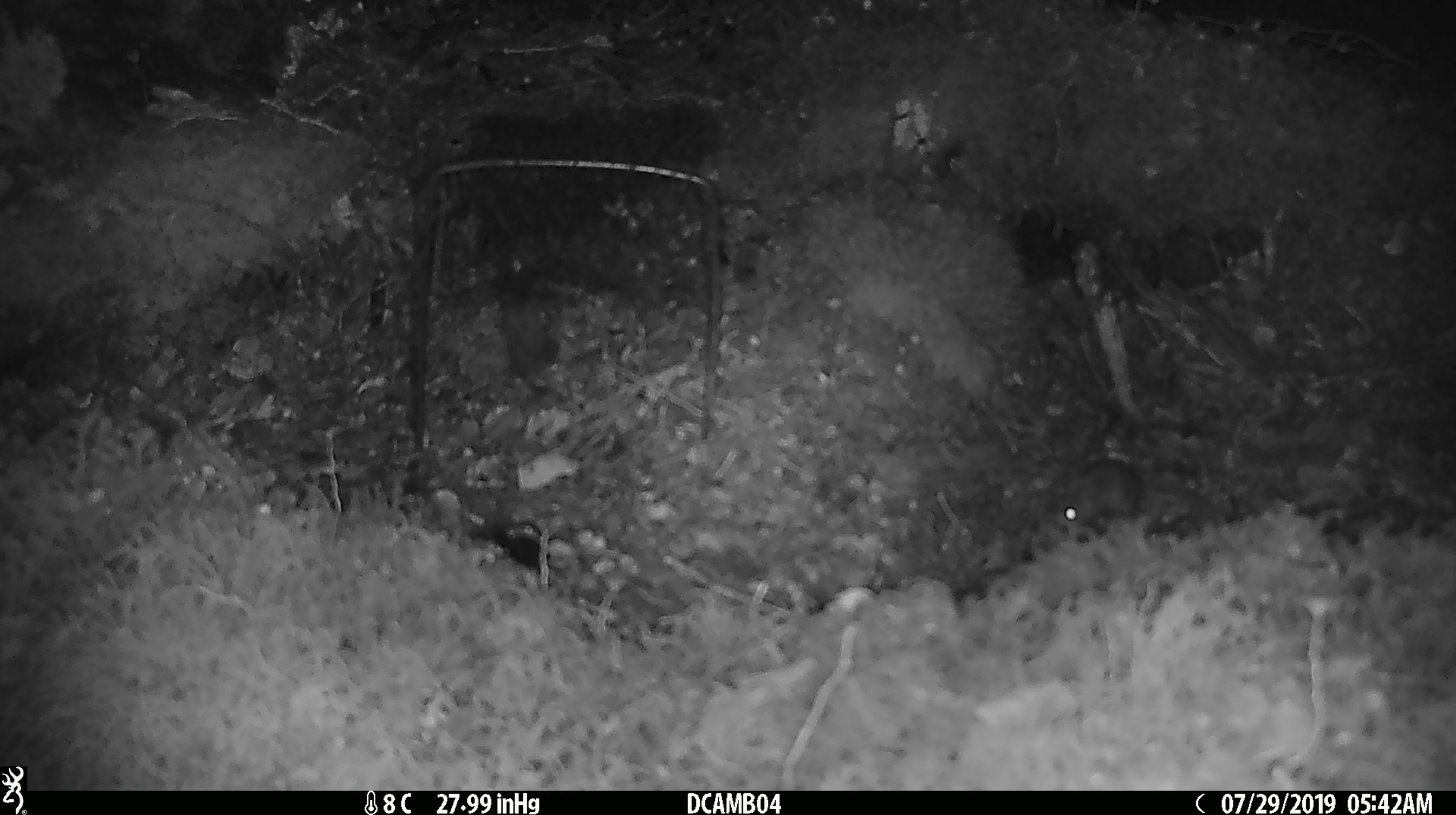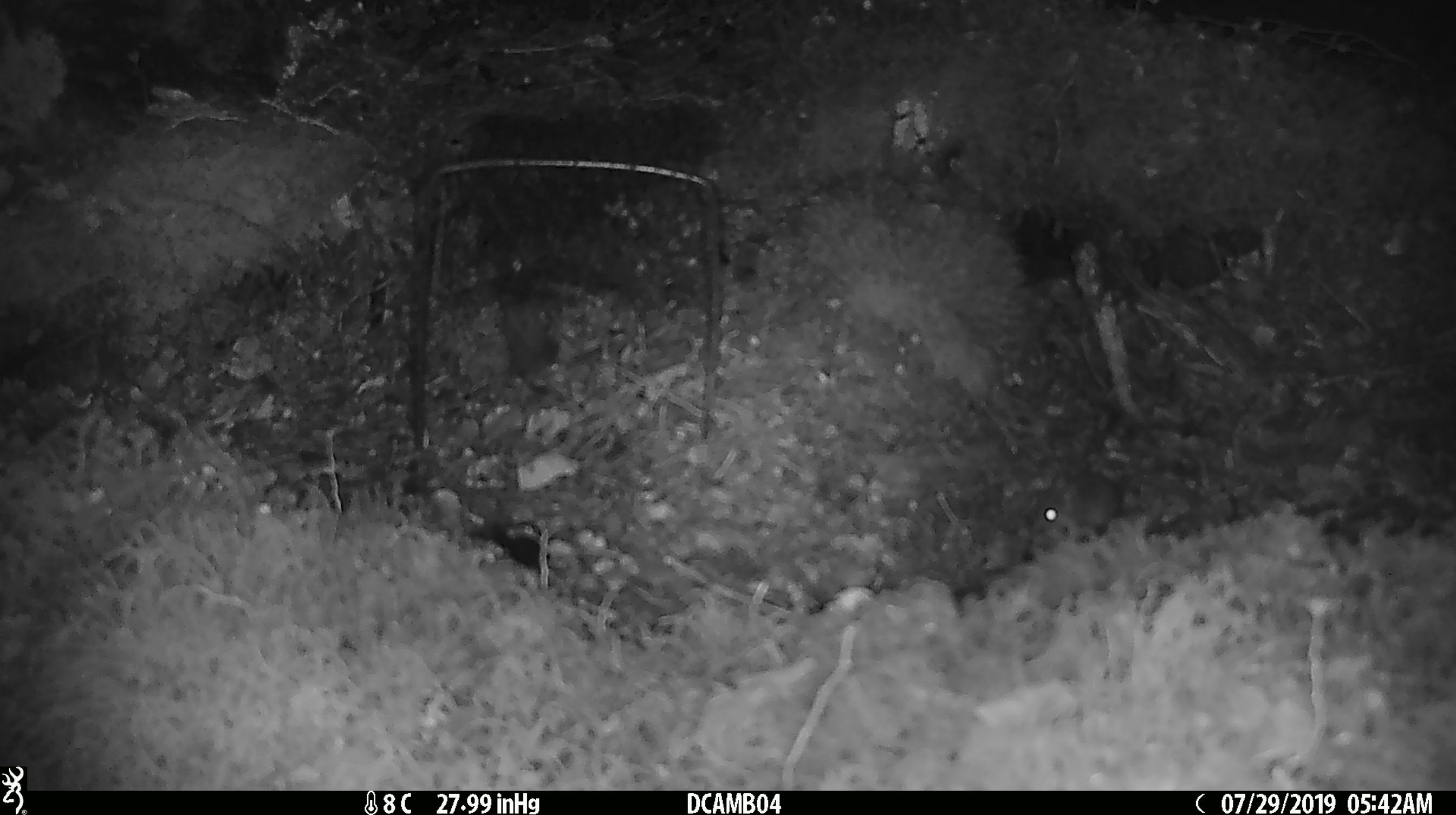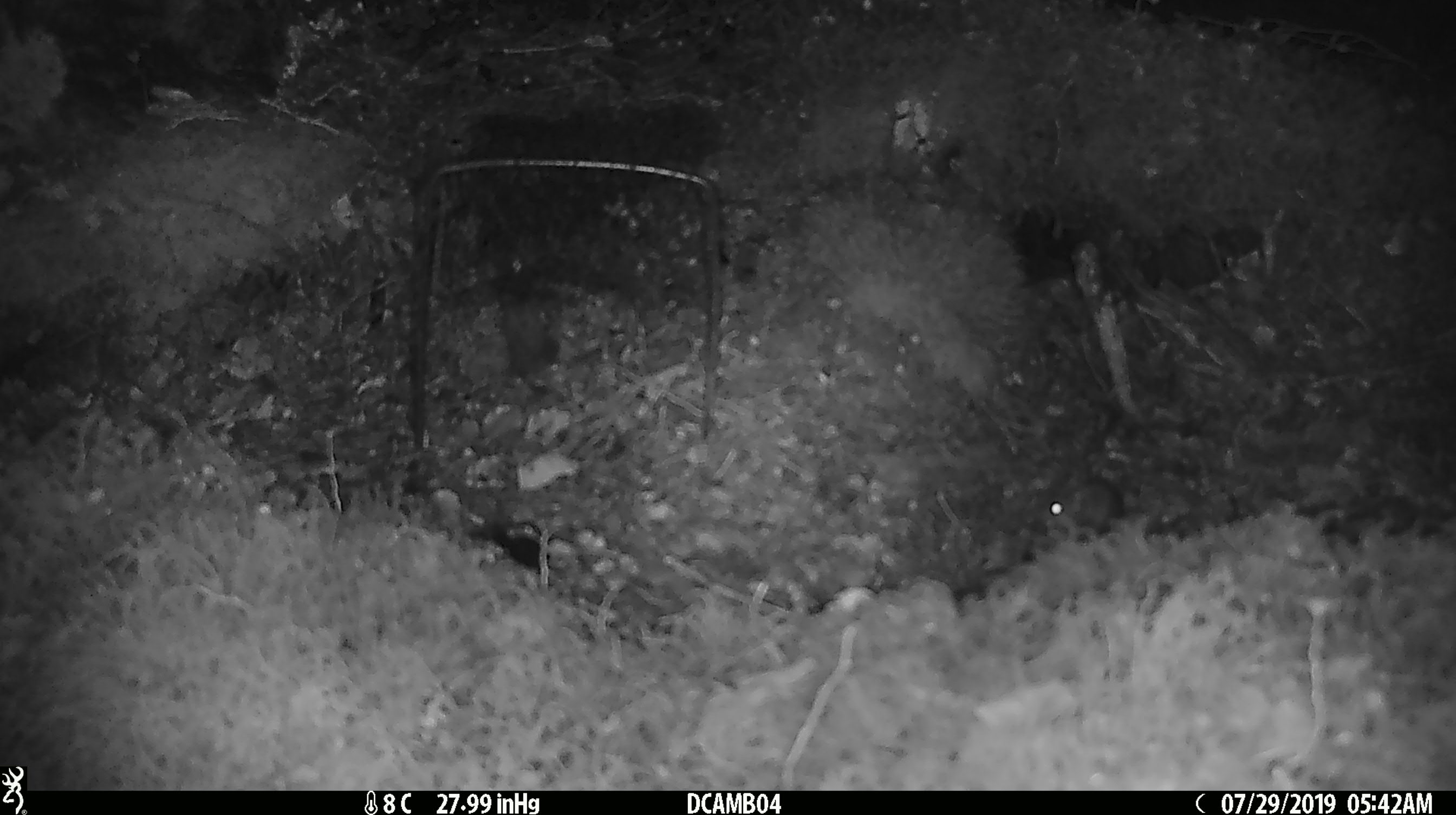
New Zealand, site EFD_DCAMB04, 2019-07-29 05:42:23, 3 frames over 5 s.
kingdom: Animalia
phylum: Chordata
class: Mammalia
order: Rodentia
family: Muridae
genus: Mus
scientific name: Mus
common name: mouse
Mouse (Mus).